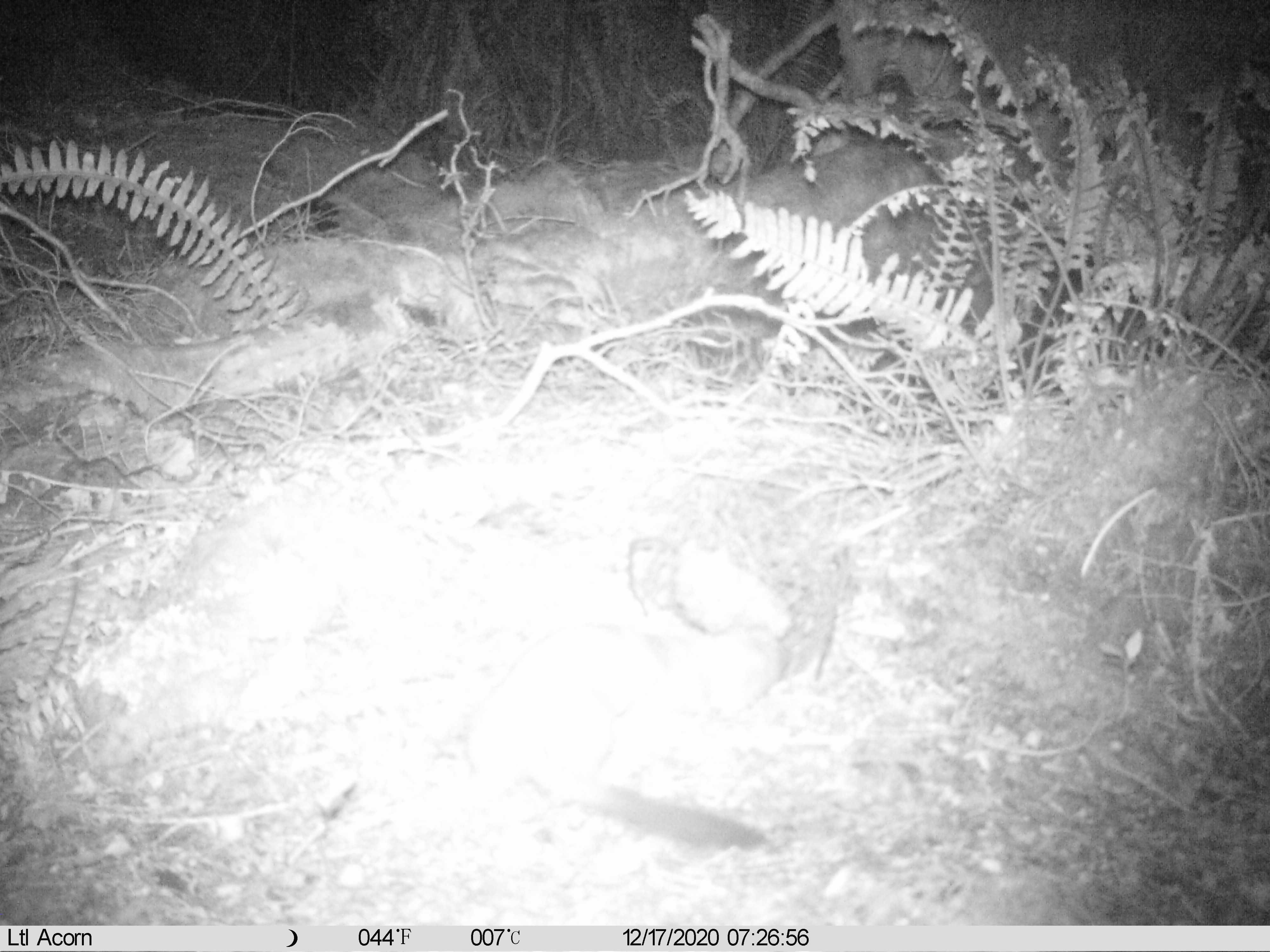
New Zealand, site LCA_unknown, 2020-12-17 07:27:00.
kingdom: Animalia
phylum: Chordata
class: Mammalia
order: Carnivora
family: Mustelidae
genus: Mustela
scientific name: Mustela erminea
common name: stoat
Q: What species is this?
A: Stoat (Mustela erminea).